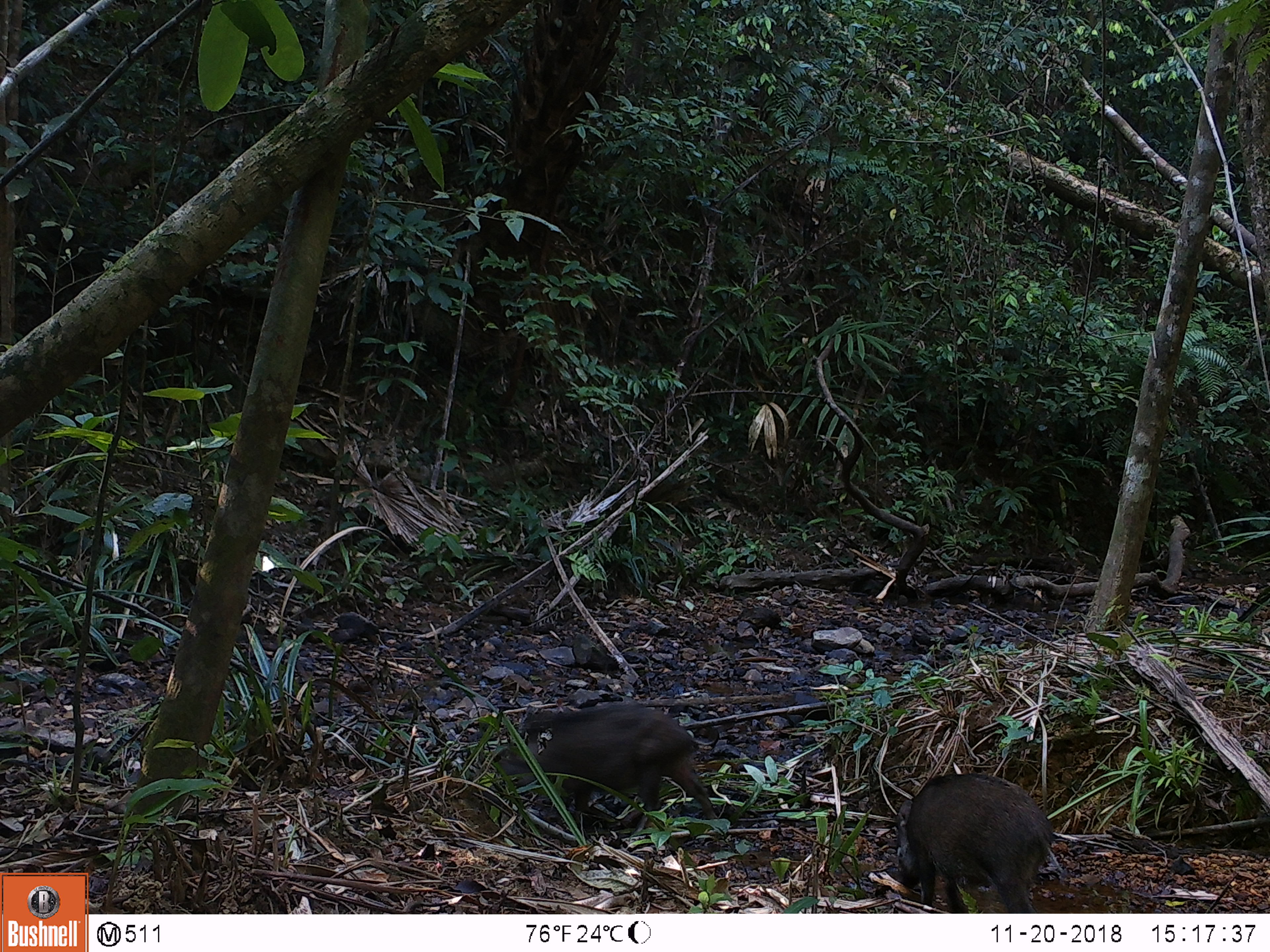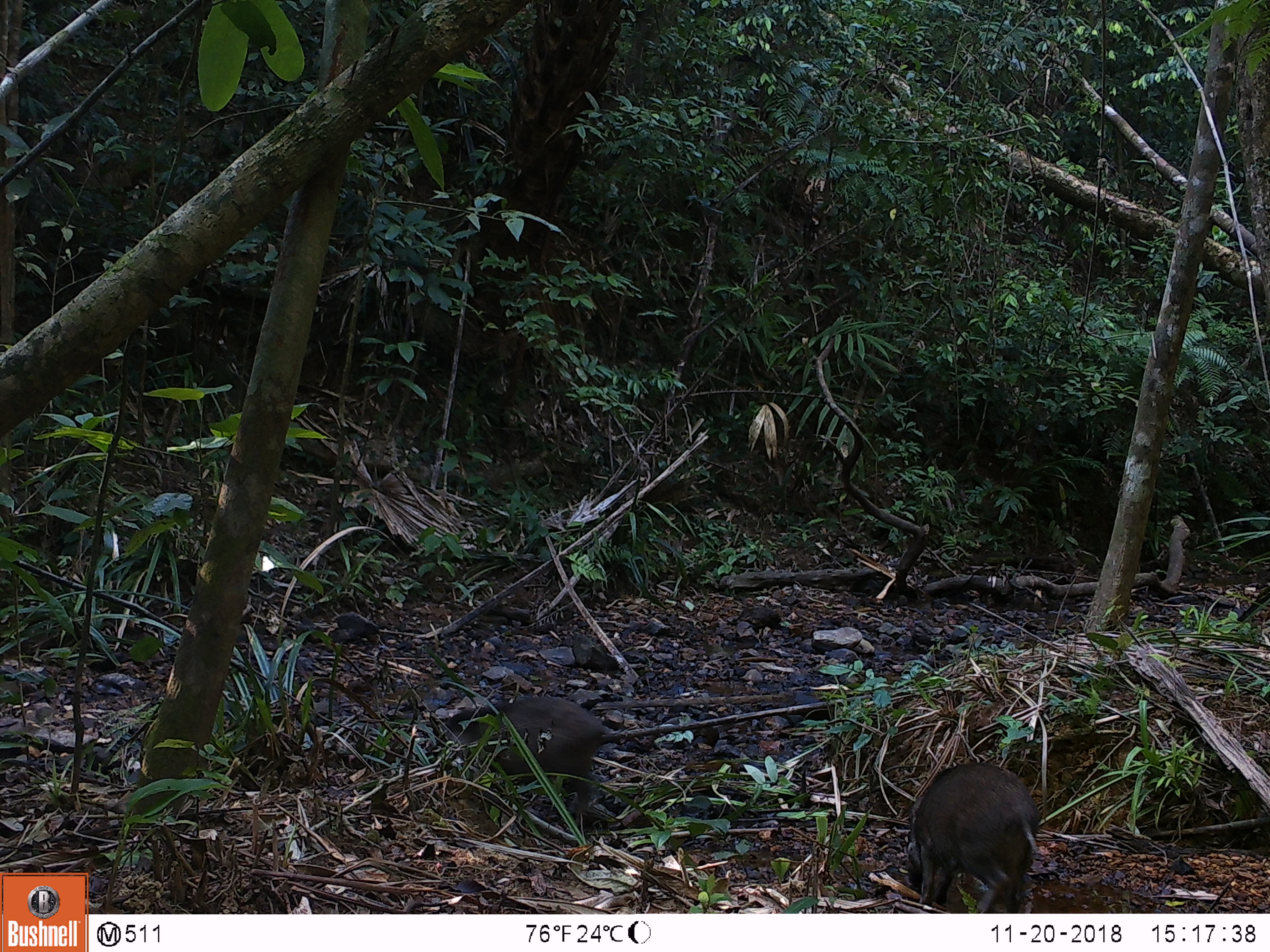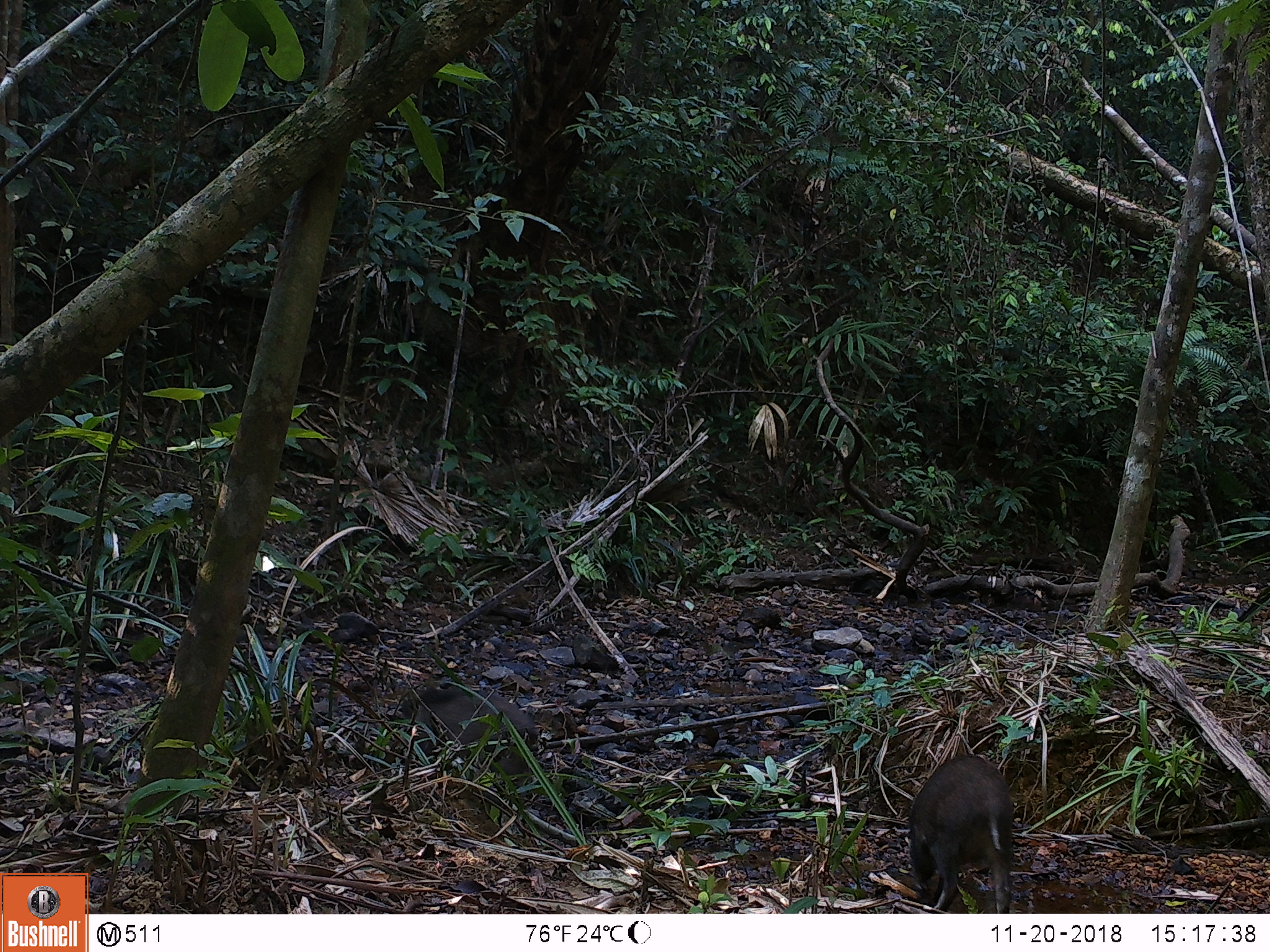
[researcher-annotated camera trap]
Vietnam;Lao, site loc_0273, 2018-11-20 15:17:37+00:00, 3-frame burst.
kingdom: Animalia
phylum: Chordata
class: Mammalia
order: Artiodactyla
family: Suidae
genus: Sus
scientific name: Sus scrofa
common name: eurasian wild pig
Eurasian wild pig (Sus scrofa). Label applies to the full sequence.